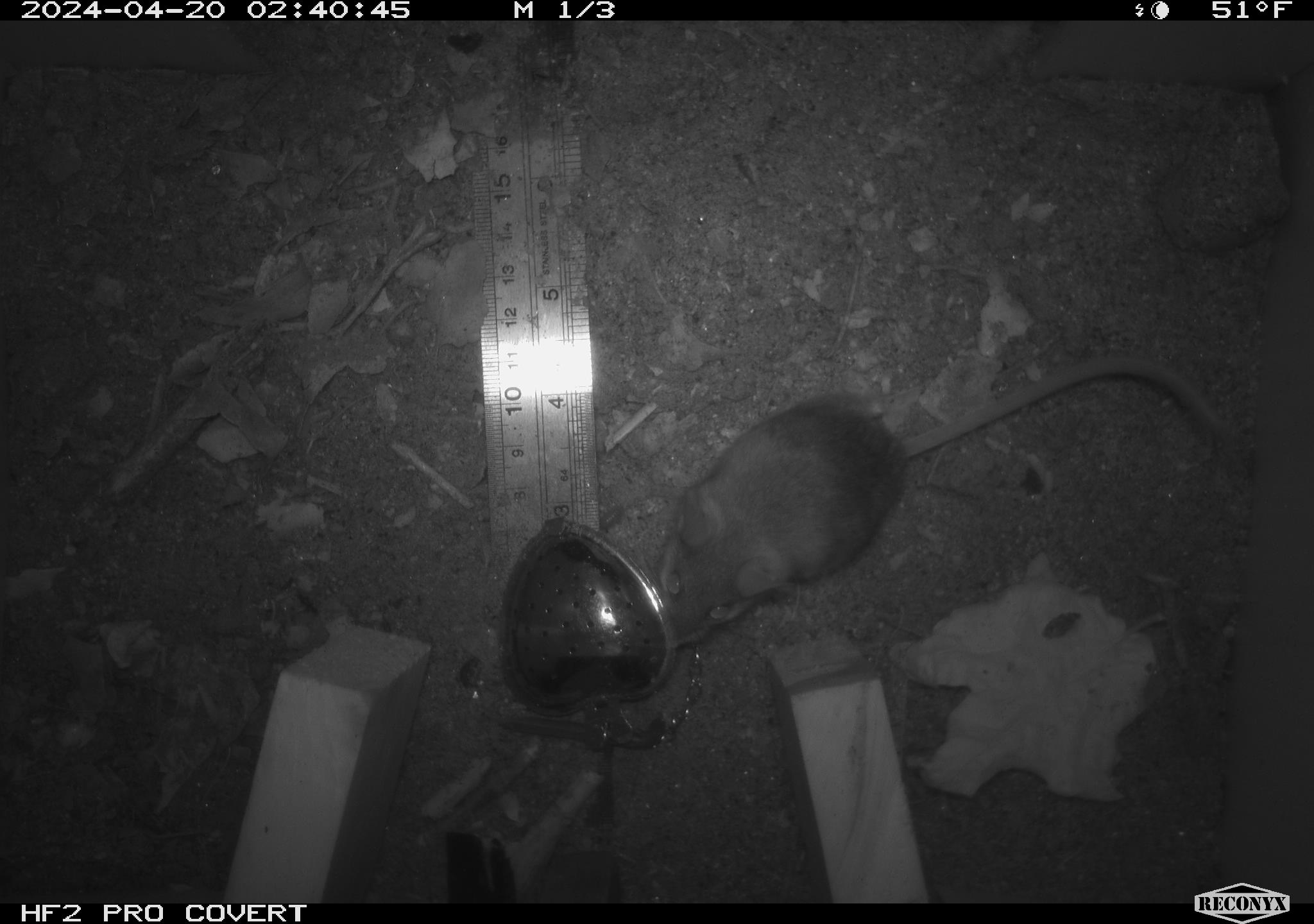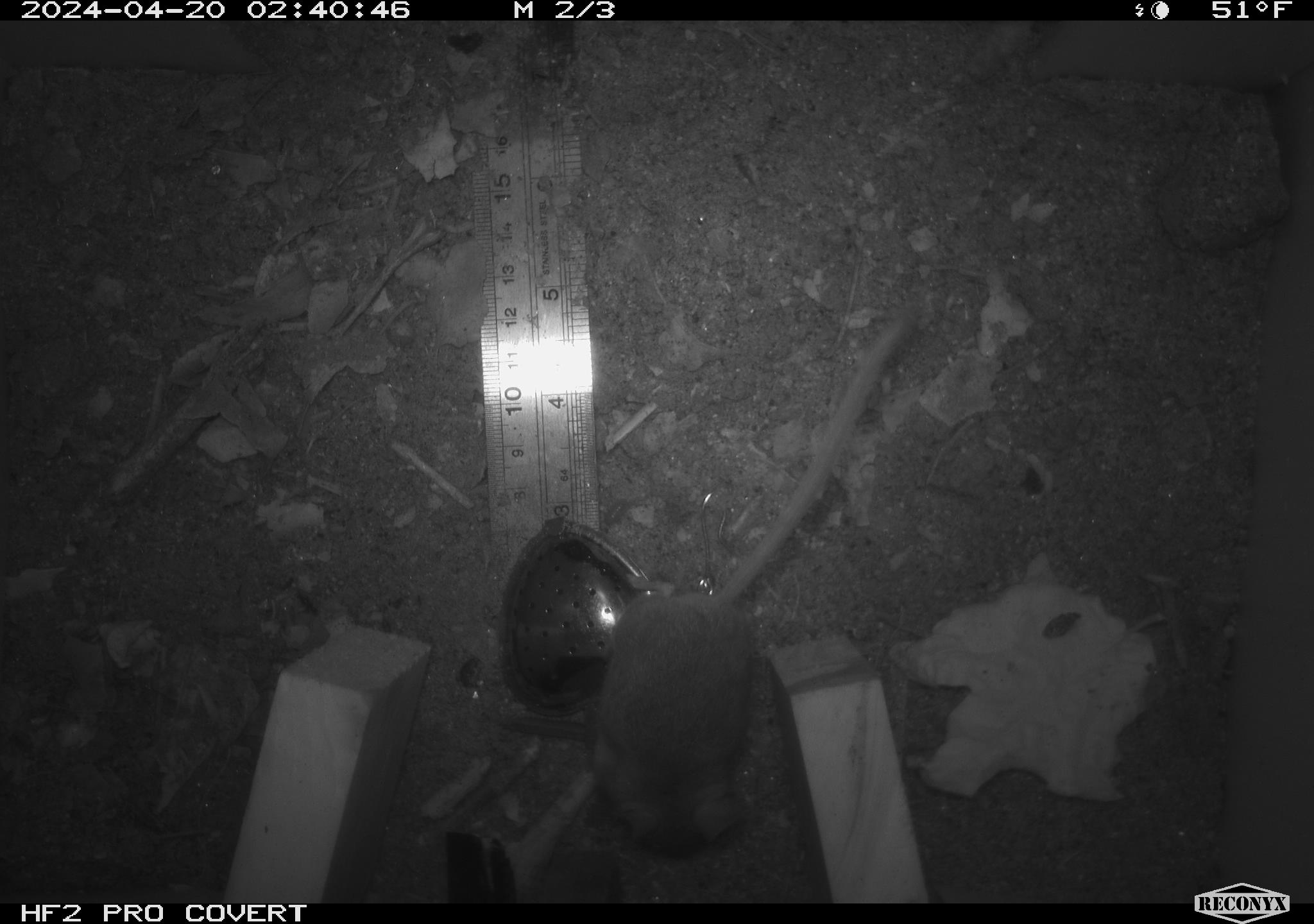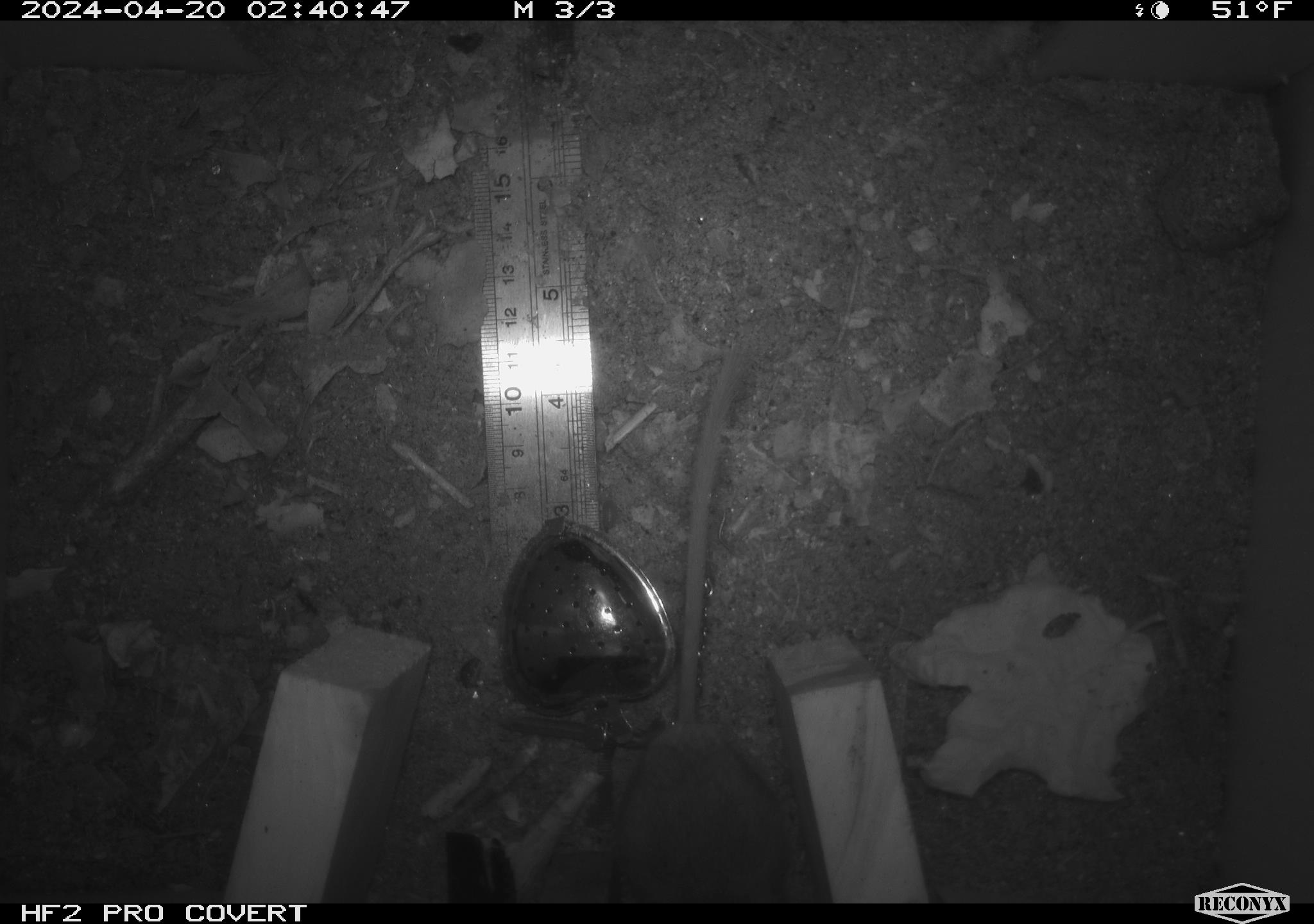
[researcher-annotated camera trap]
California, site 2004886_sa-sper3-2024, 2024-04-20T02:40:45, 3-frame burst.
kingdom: Animalia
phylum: Chordata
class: Mammalia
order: Rodentia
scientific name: Rodentia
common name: mouse species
Mouse species (Rodentia).